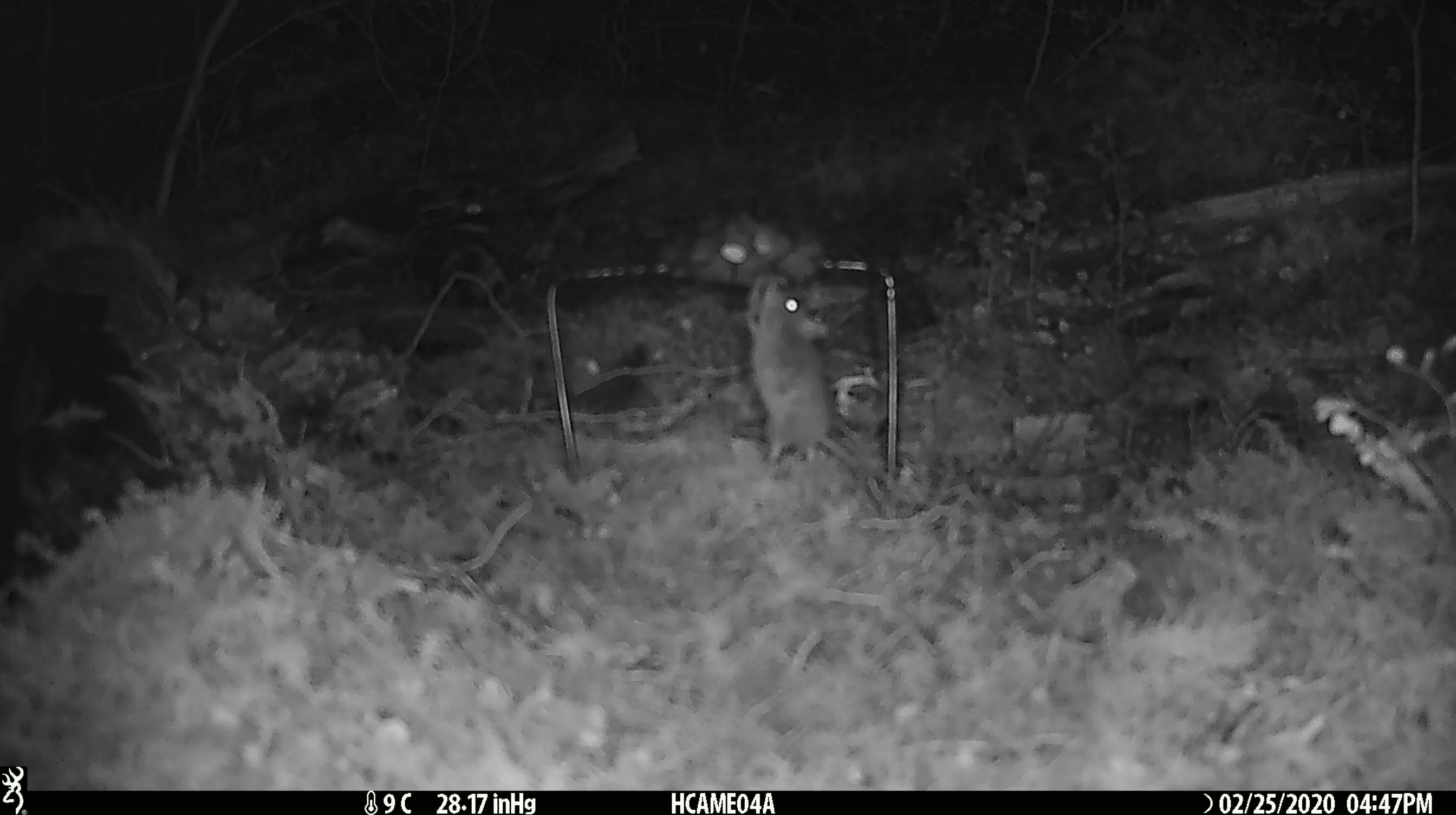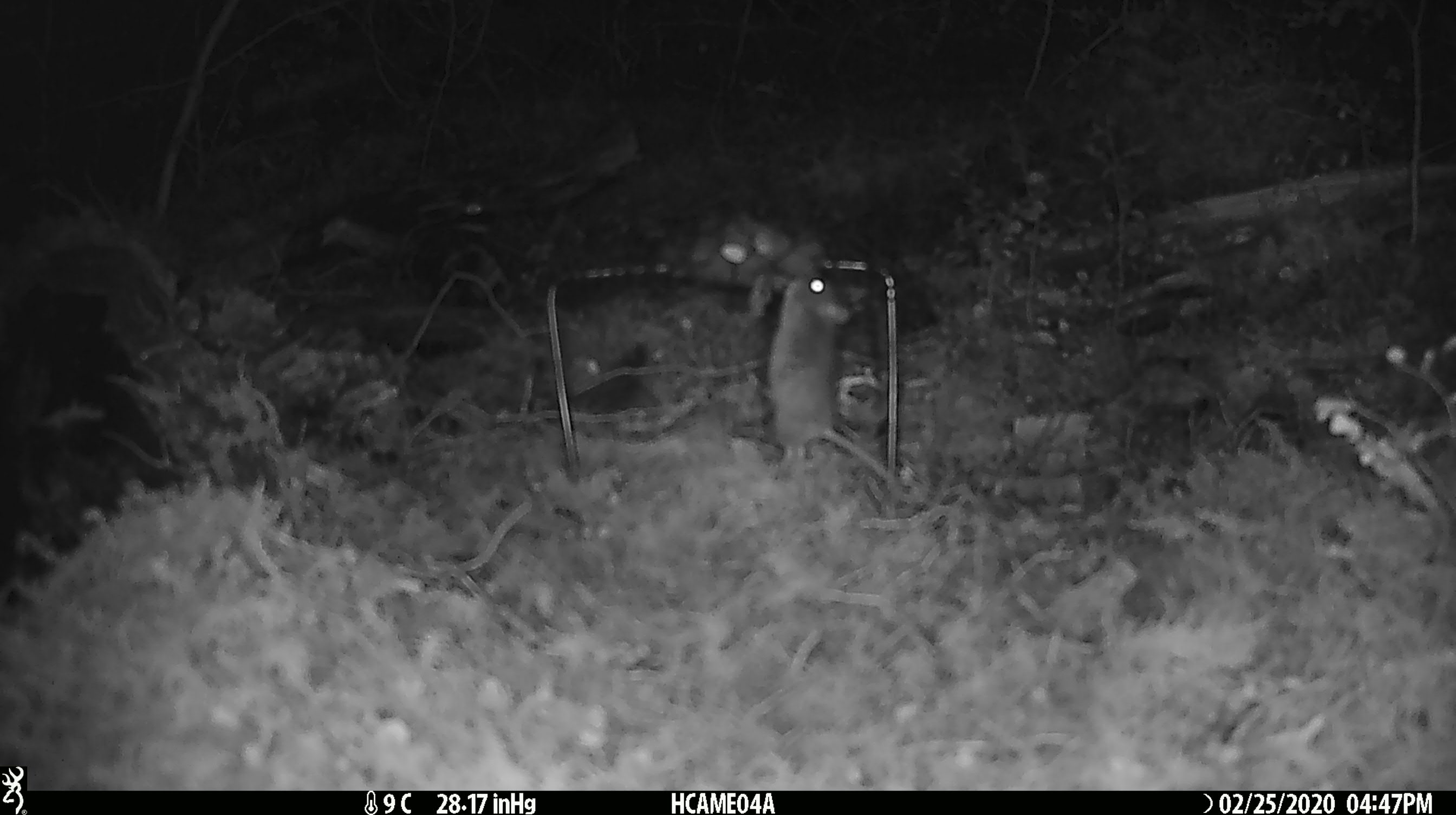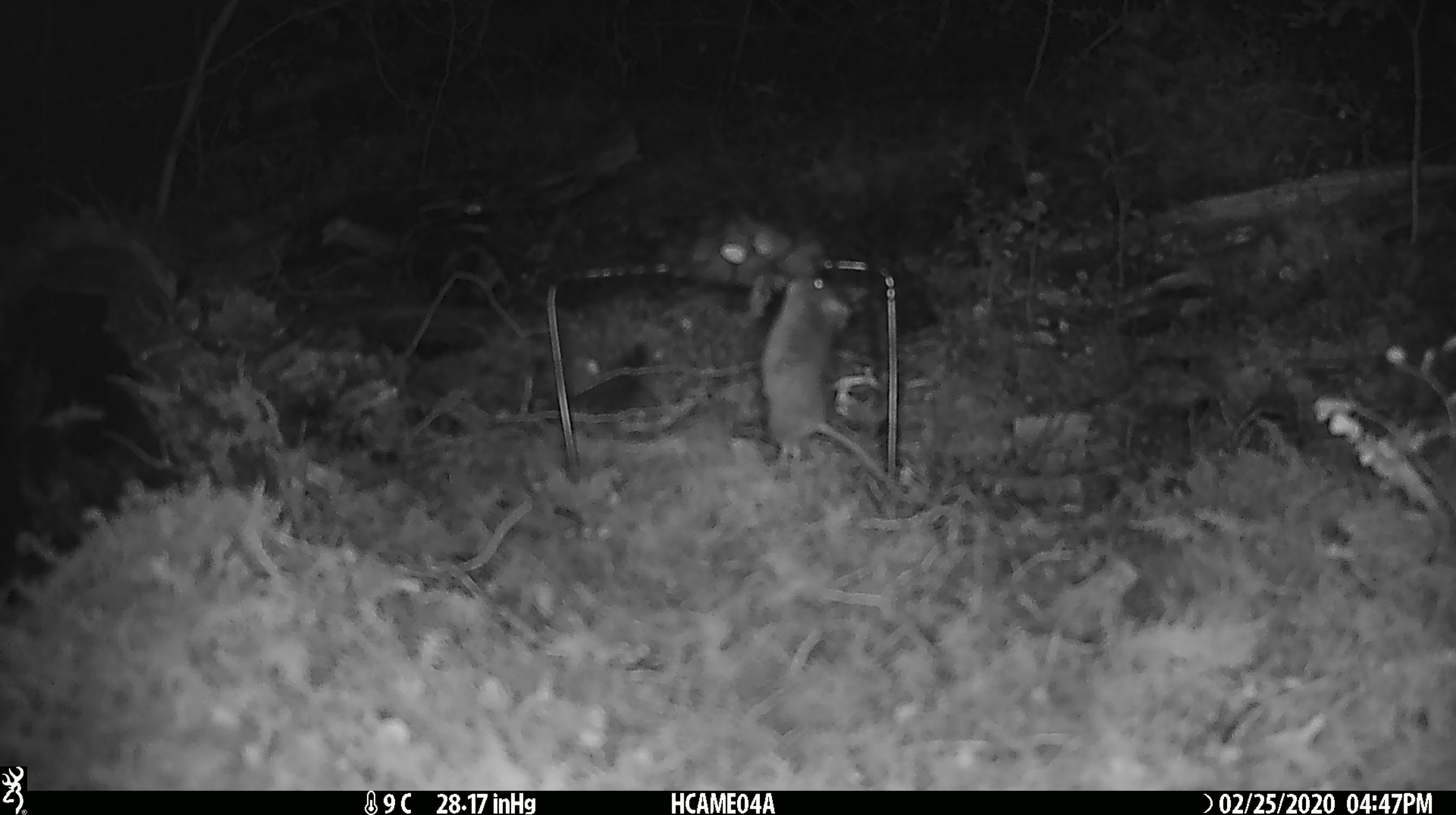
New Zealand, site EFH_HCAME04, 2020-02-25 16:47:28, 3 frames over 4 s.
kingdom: Animalia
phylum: Chordata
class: Mammalia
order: Rodentia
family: Muridae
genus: Mus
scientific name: Mus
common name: mouse